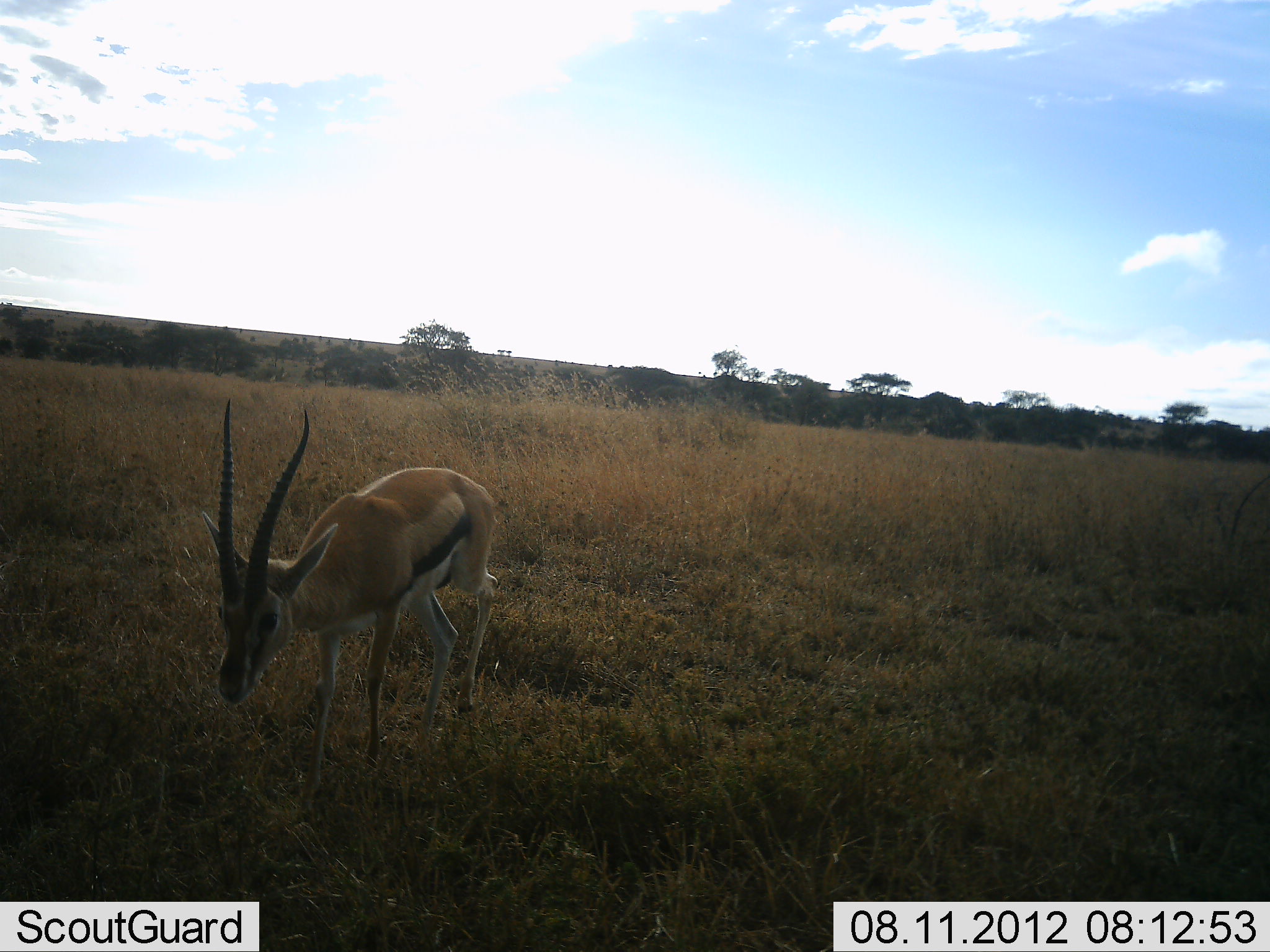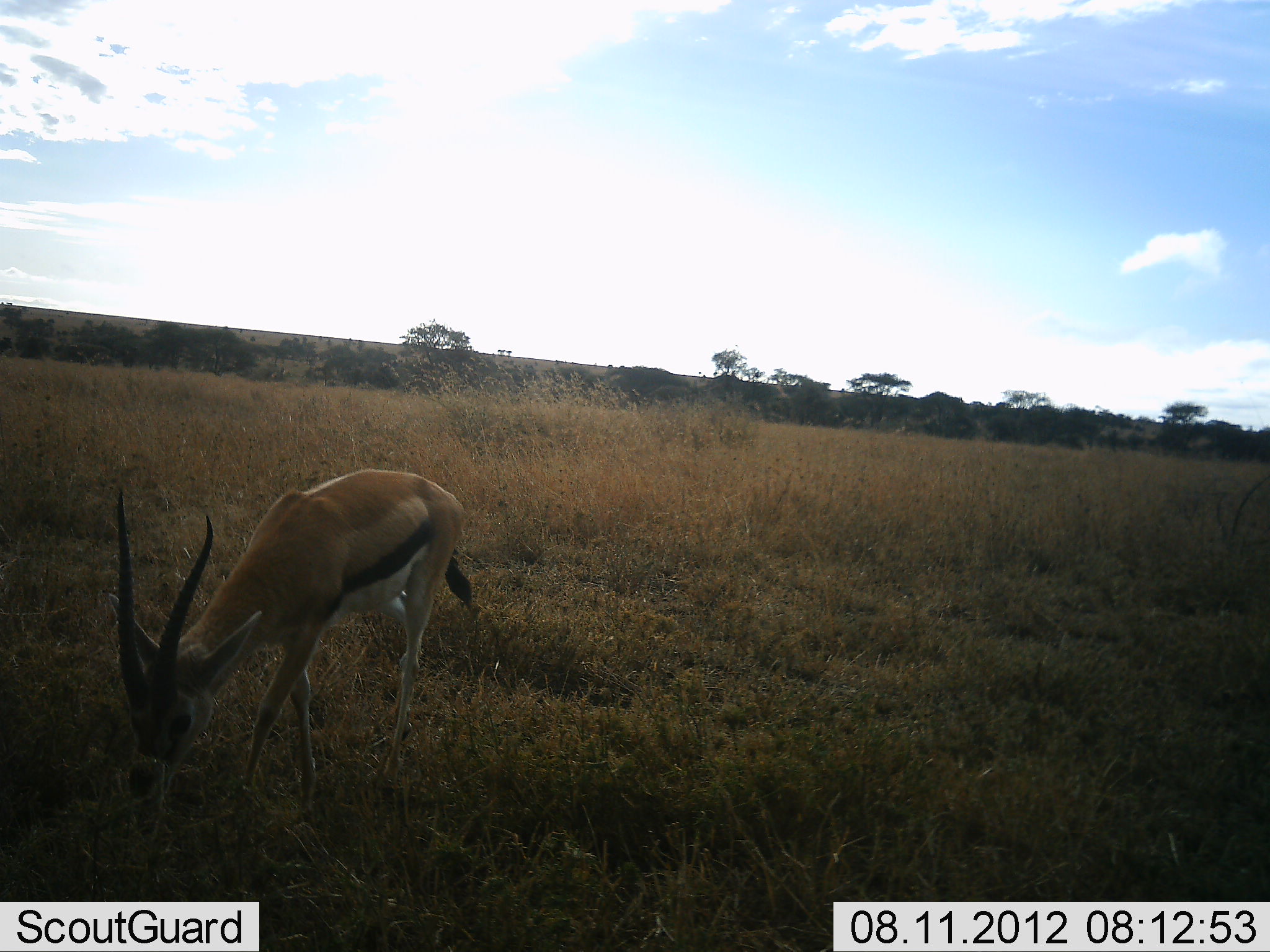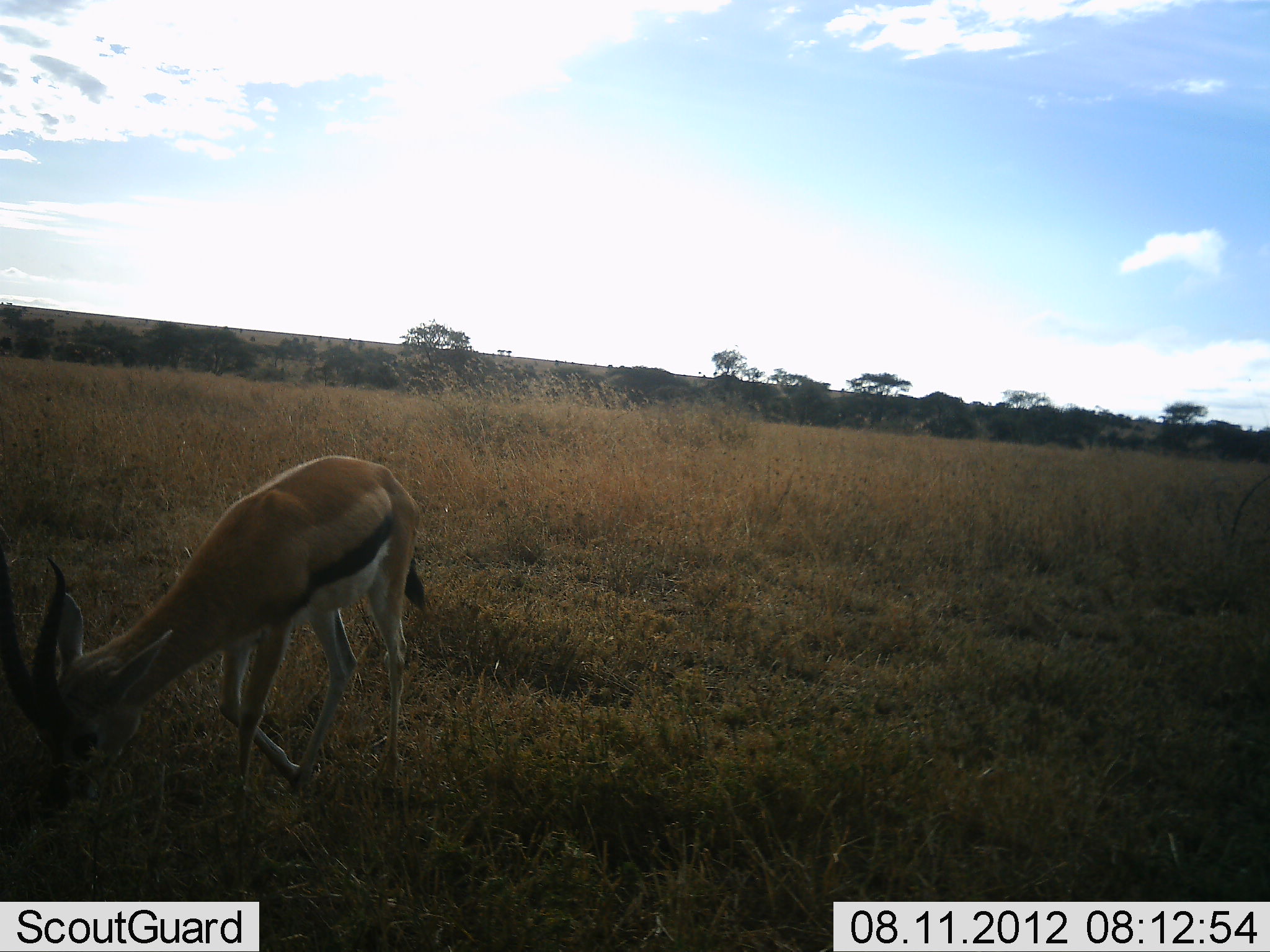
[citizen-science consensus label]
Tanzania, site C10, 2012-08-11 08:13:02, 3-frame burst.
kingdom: Animalia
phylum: Chordata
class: Mammalia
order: Artiodactyla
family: Bovidae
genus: Eudorcas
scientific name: Eudorcas thomsonii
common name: thomson's gazelle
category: gazellethomsons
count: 1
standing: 0%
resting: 0%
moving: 80%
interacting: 0%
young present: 0%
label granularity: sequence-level